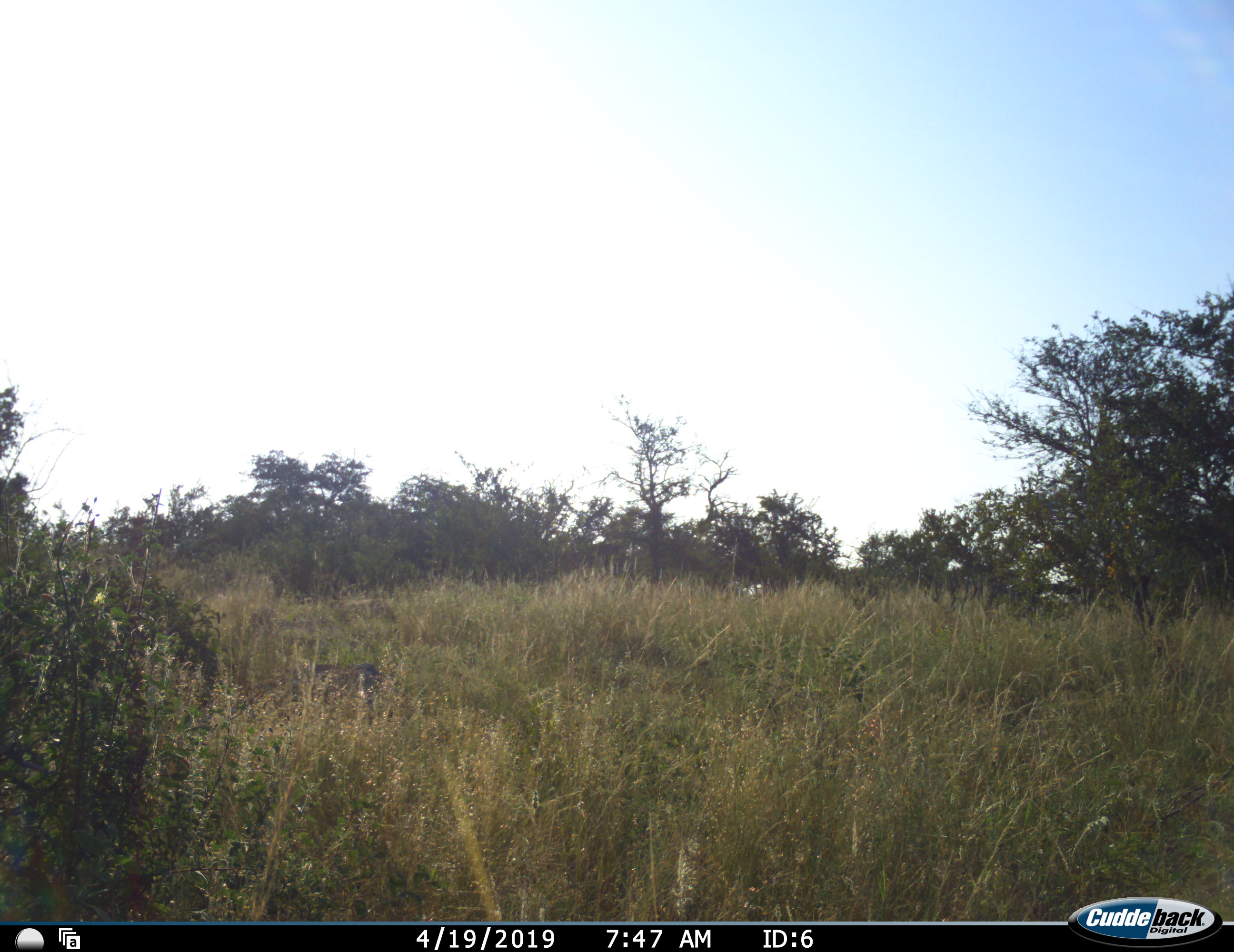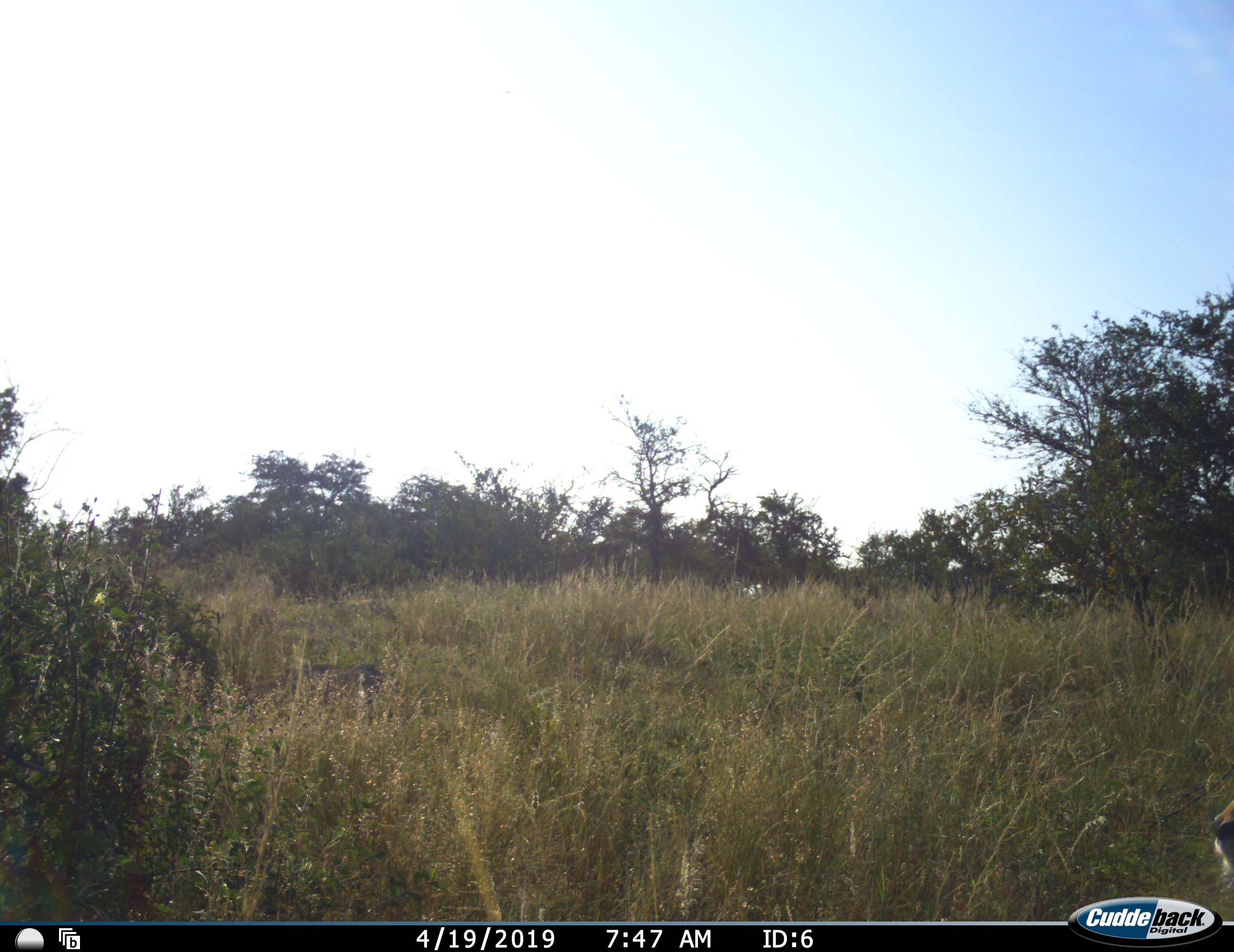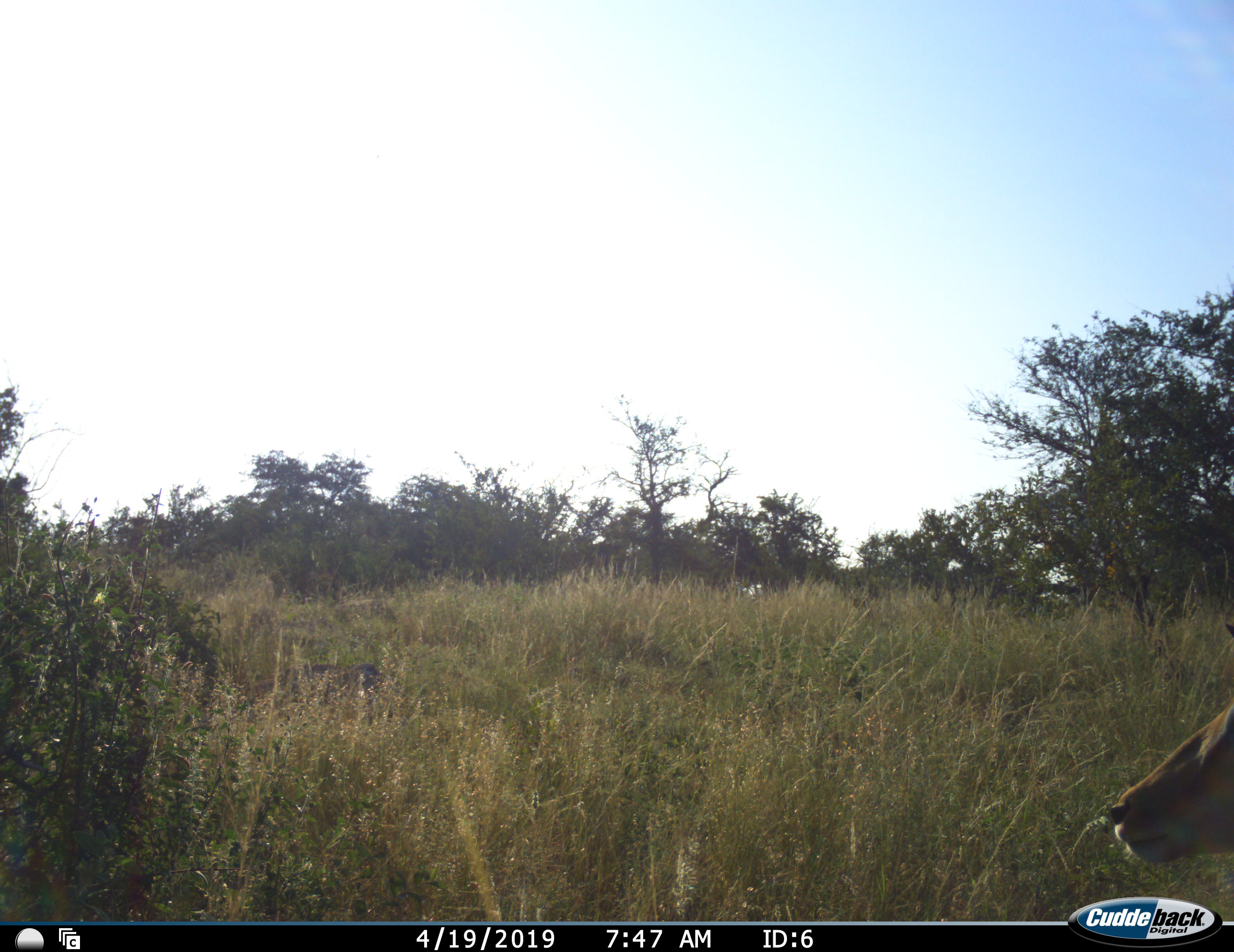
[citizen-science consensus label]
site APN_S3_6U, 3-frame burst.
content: unidentified animal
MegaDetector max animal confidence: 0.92